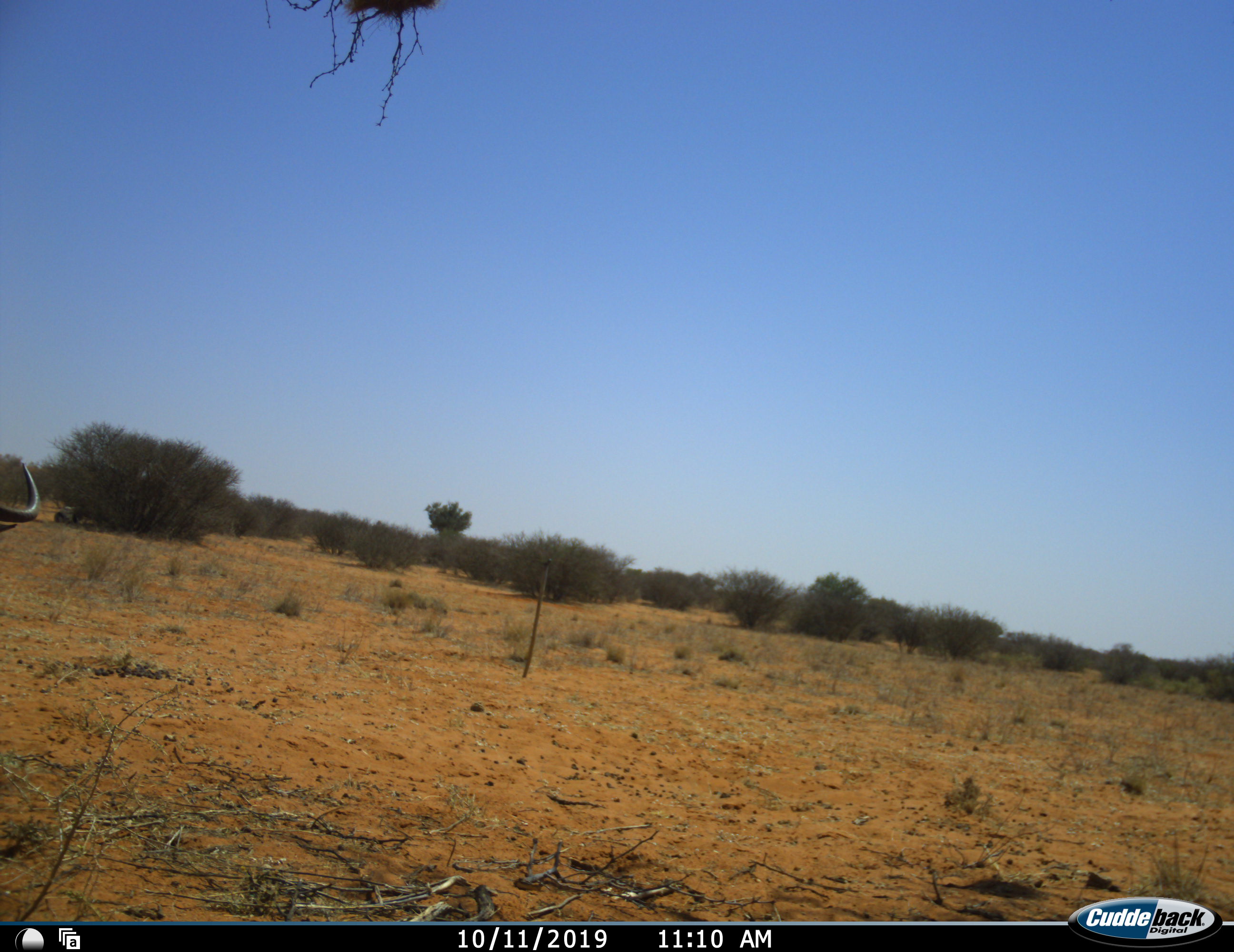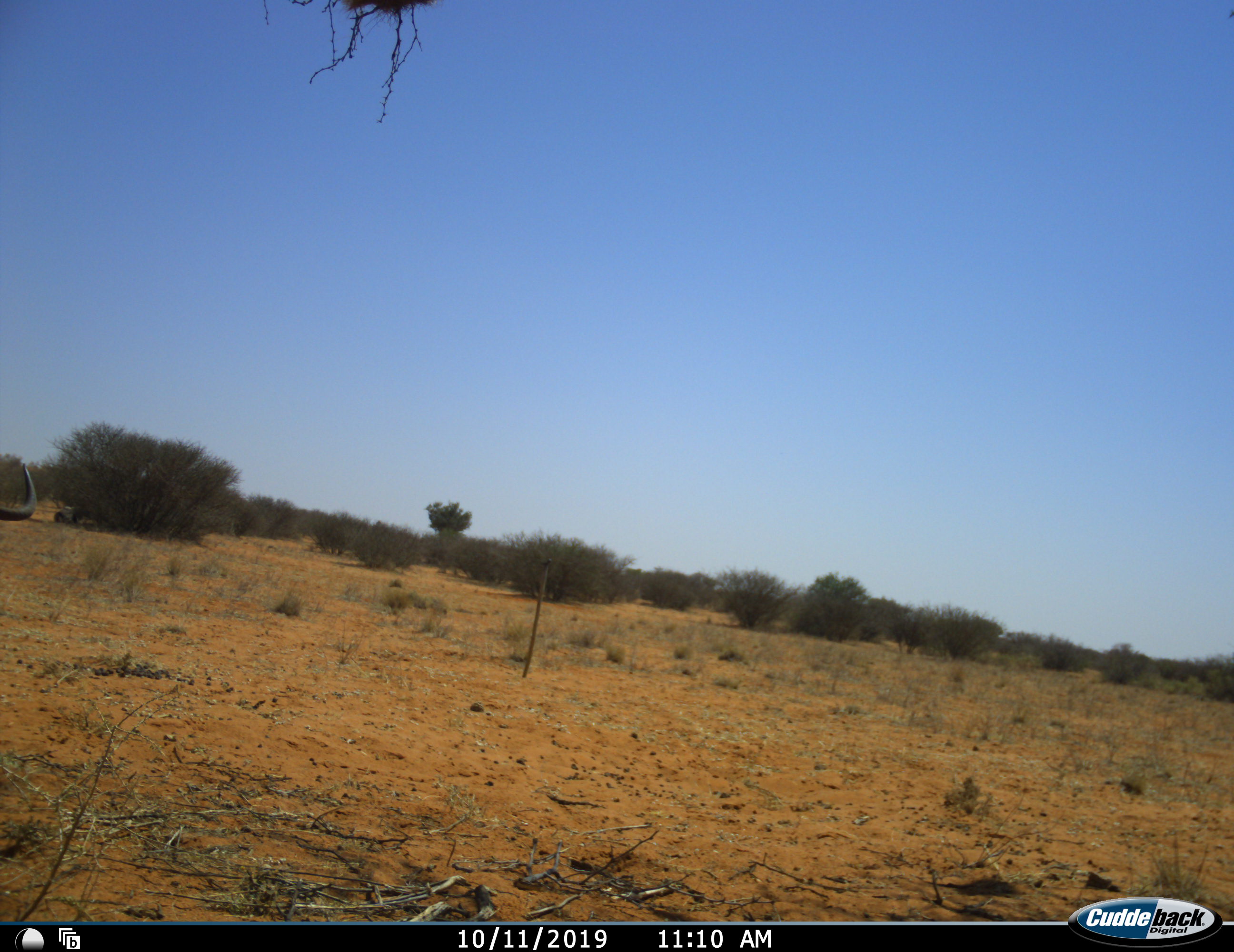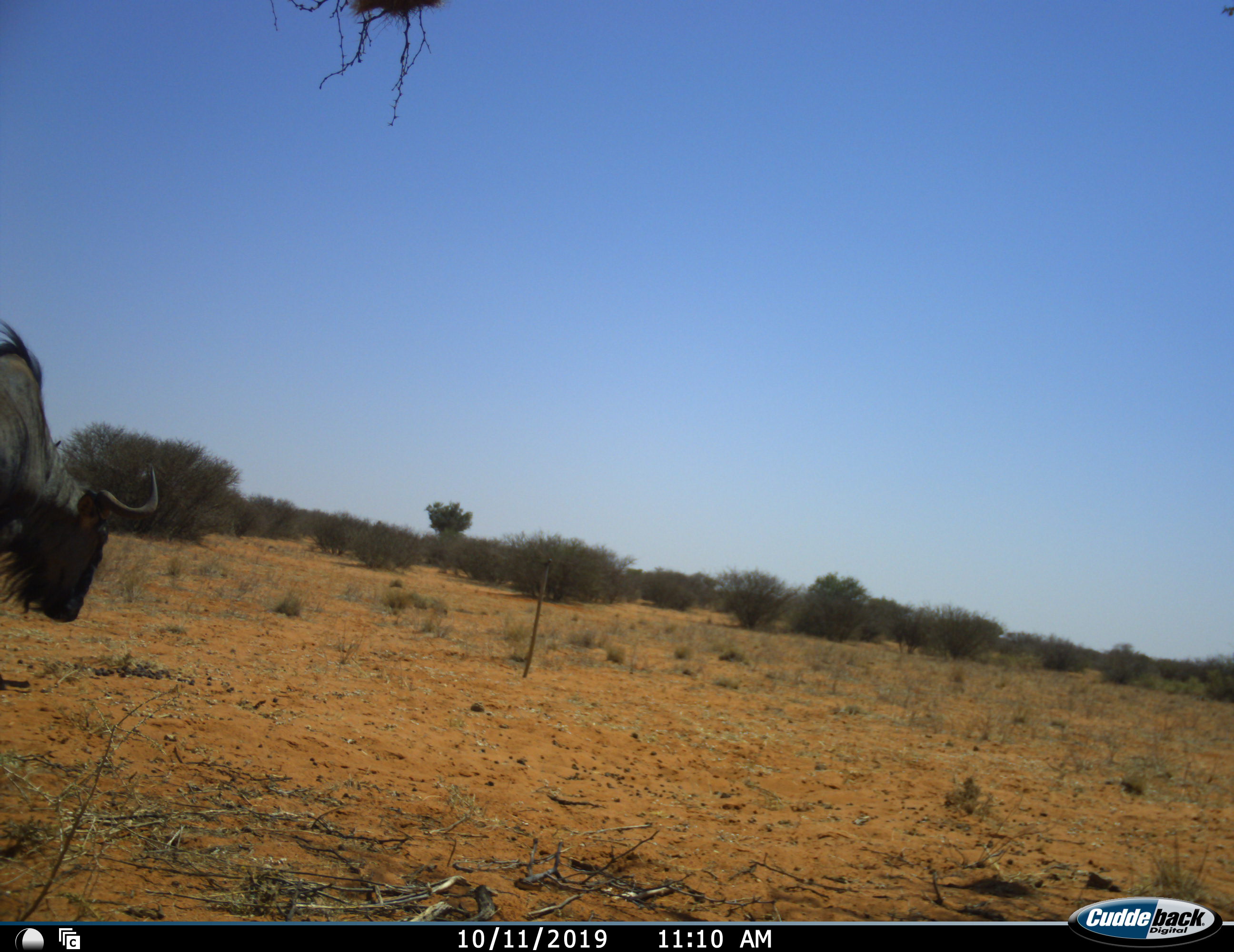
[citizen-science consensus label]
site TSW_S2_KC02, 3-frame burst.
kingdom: Animalia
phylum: Chordata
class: Mammalia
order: Artiodactyla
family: Bovidae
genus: Connochaetes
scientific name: Connochaetes taurinus taurinus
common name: blue wildebeest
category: wildebeestblue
Wildebeestblue (blue wildebeest) (Connochaetes taurinus taurinus), count 1. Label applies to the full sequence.